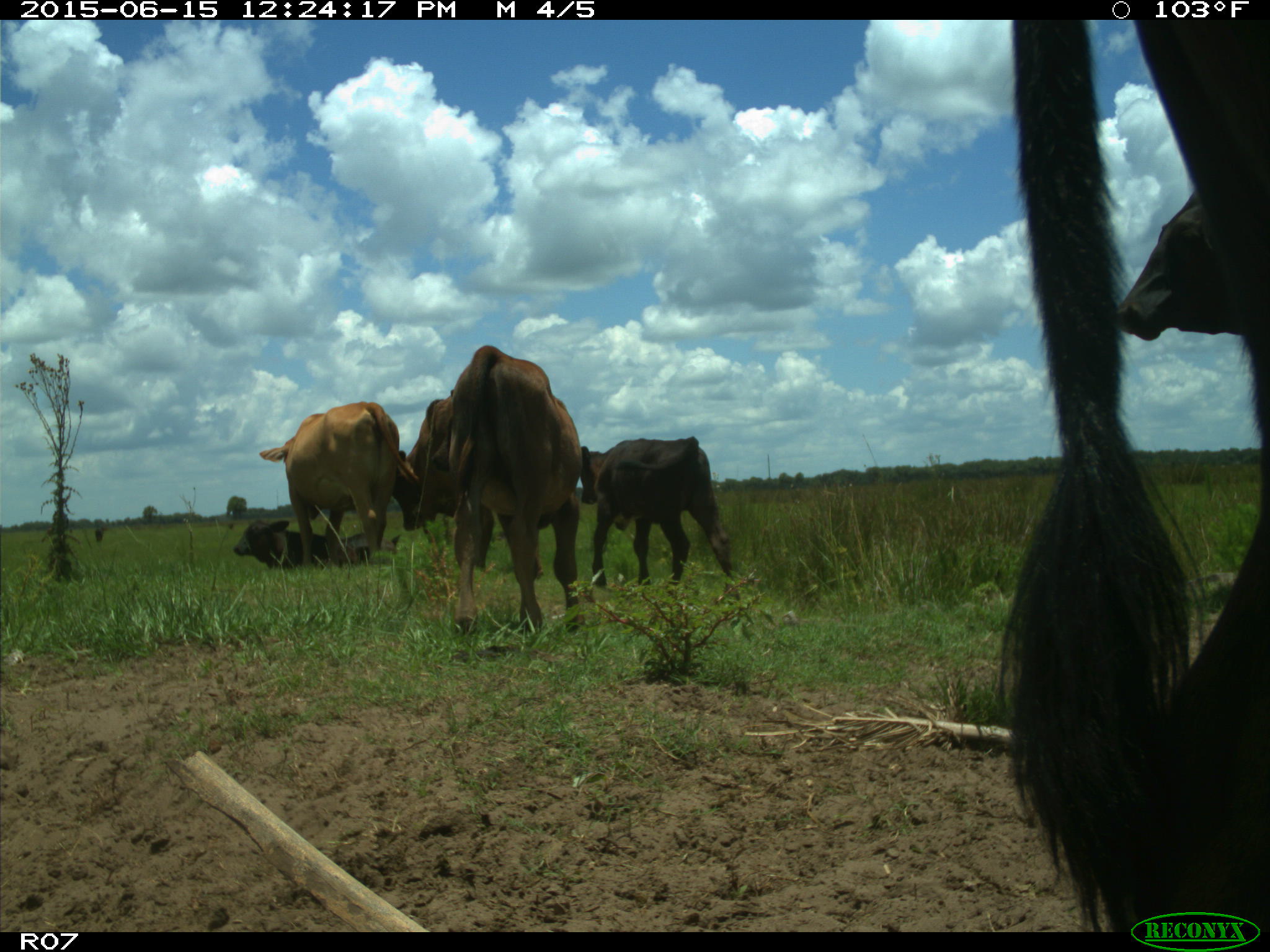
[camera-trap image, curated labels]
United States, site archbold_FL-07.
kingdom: Animalia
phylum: Chordata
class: Mammalia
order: Artiodactyla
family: Bovidae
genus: Bos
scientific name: Bos taurus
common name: domestic cow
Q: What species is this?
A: Bos taurus (domestic cow).